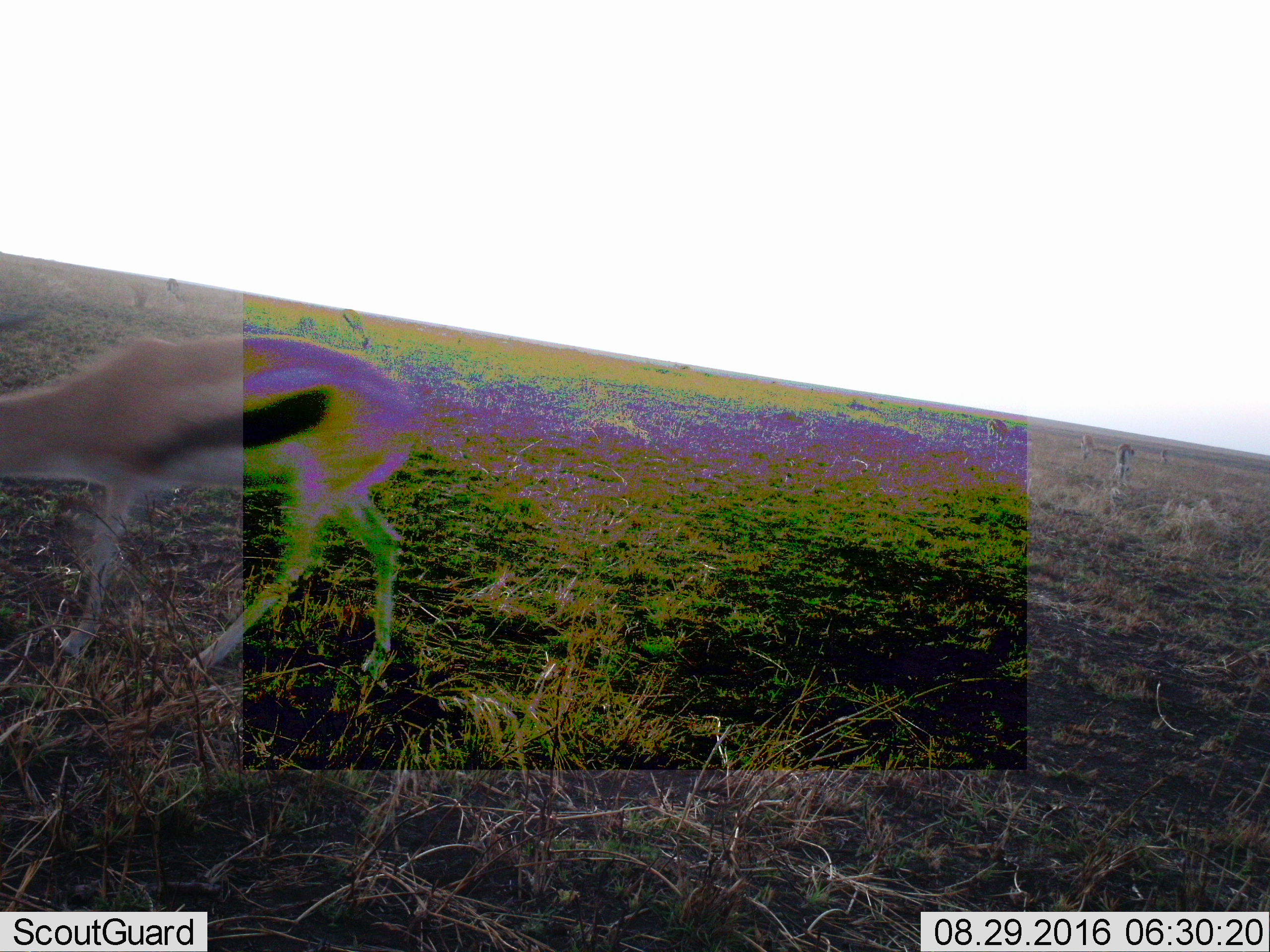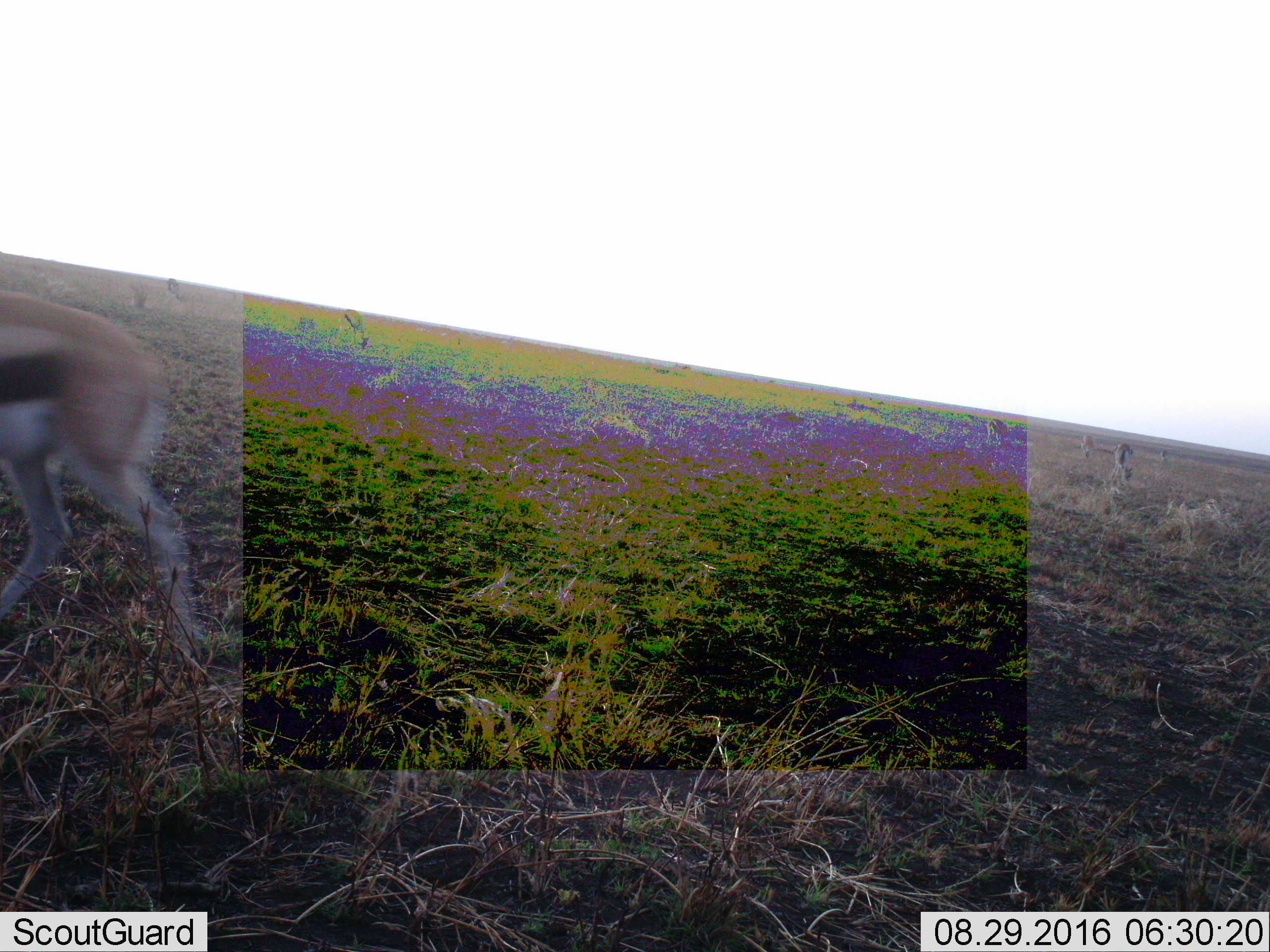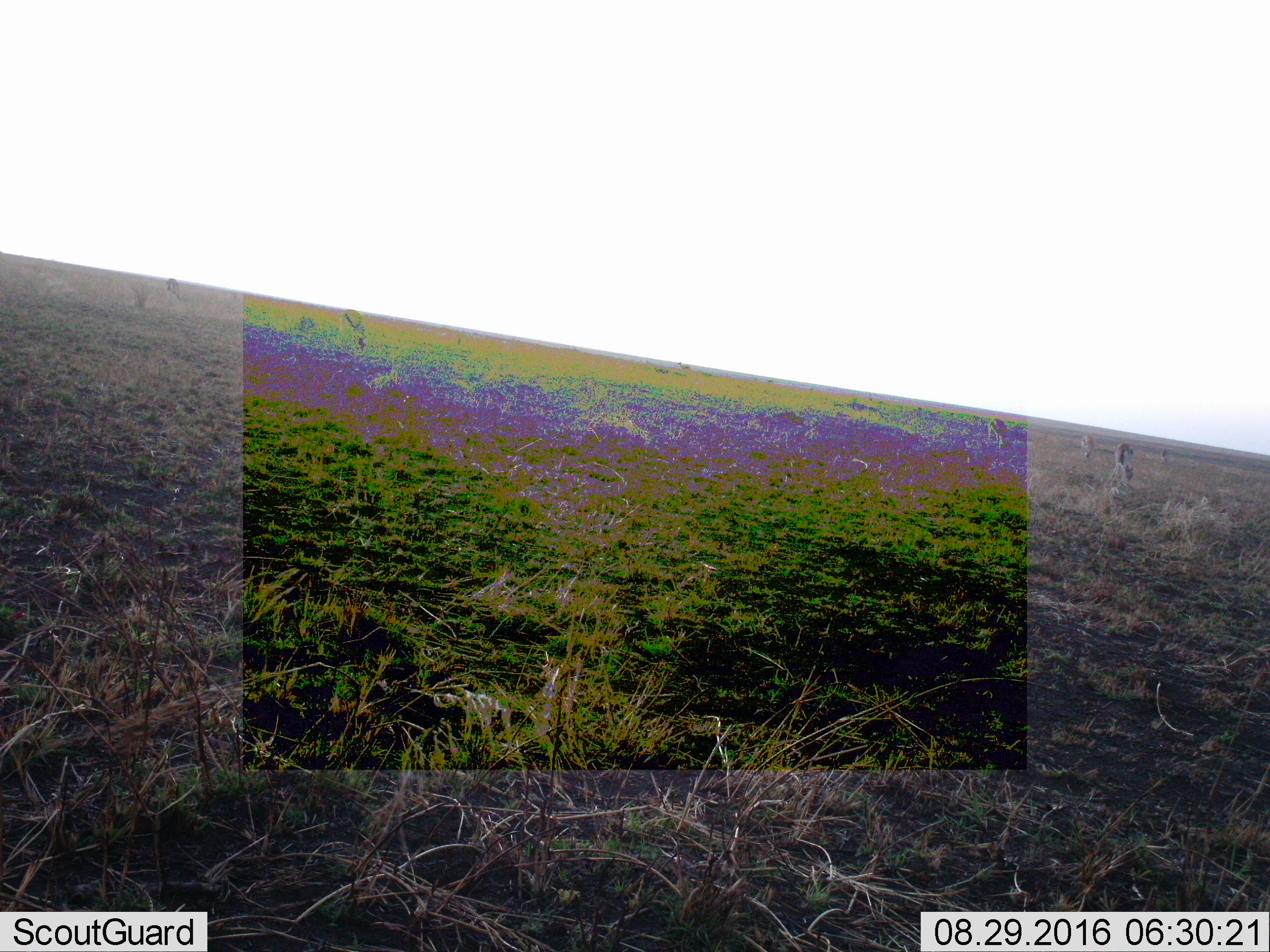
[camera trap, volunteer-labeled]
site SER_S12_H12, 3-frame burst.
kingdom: Animalia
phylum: Chordata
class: Mammalia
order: Artiodactyla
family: Bovidae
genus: Eudorcas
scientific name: Eudorcas thomsonii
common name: thomson's gazelle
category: gazellethomsons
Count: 4.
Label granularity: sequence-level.